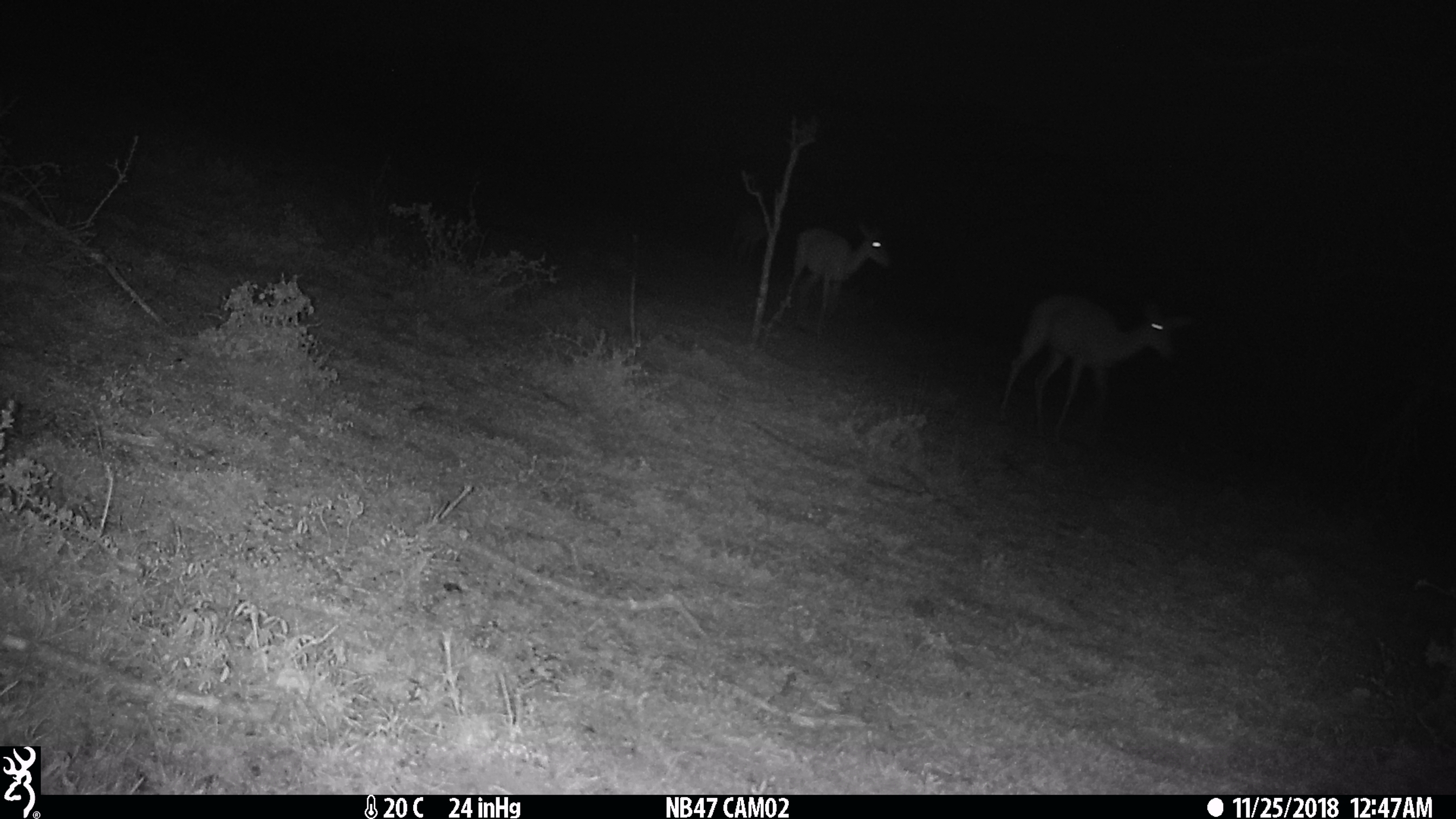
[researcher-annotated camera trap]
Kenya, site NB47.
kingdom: Animalia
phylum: Chordata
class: Mammalia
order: Artiodactyla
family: Bovidae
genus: Aepyceros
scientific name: Aepyceros melampus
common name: impala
Impala (Aepyceros melampus).